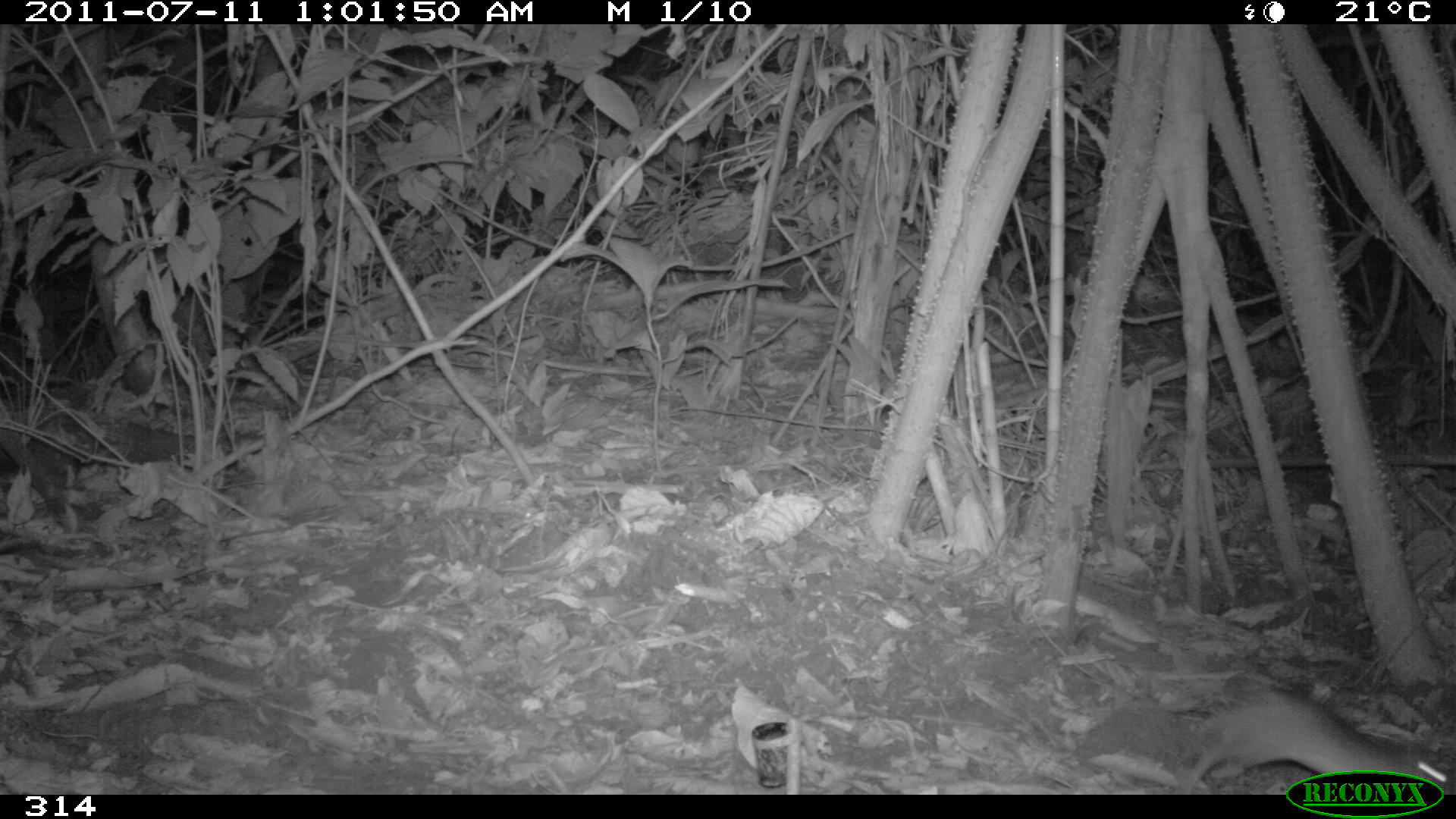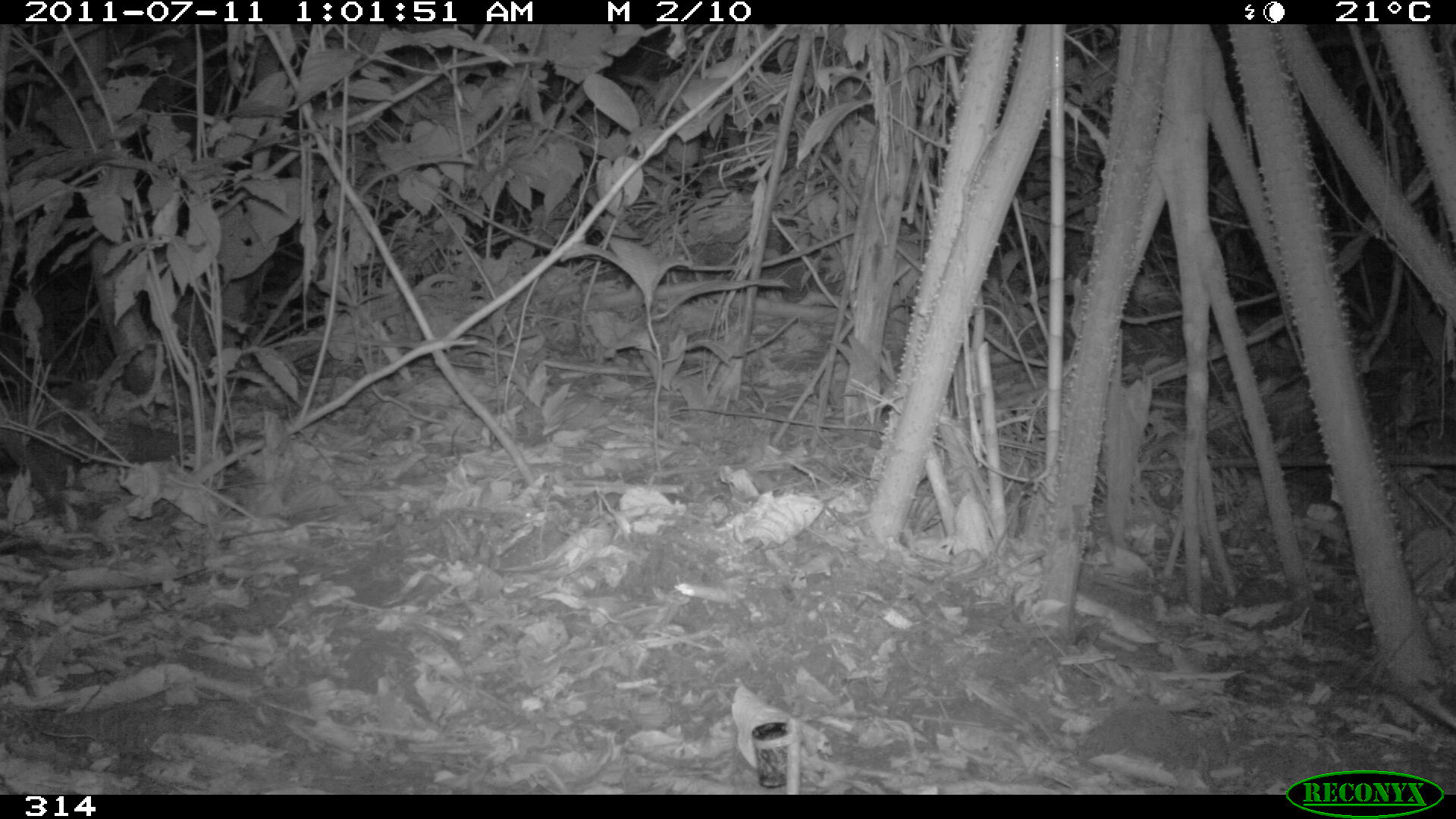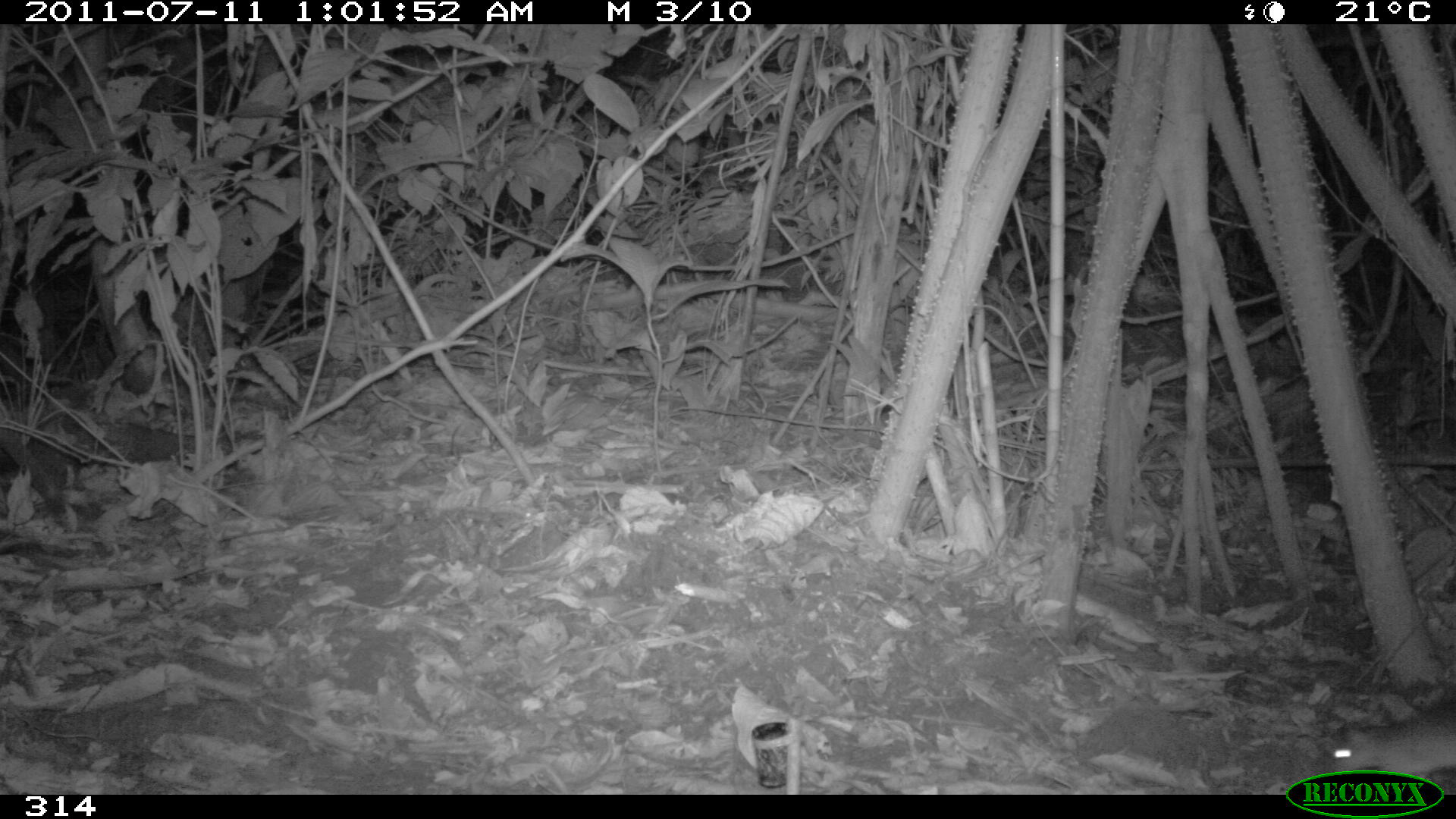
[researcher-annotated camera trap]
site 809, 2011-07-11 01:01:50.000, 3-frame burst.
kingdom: Animalia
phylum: Chordata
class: Mammalia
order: Rodentia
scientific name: Rodentia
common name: rodents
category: unknown rodent